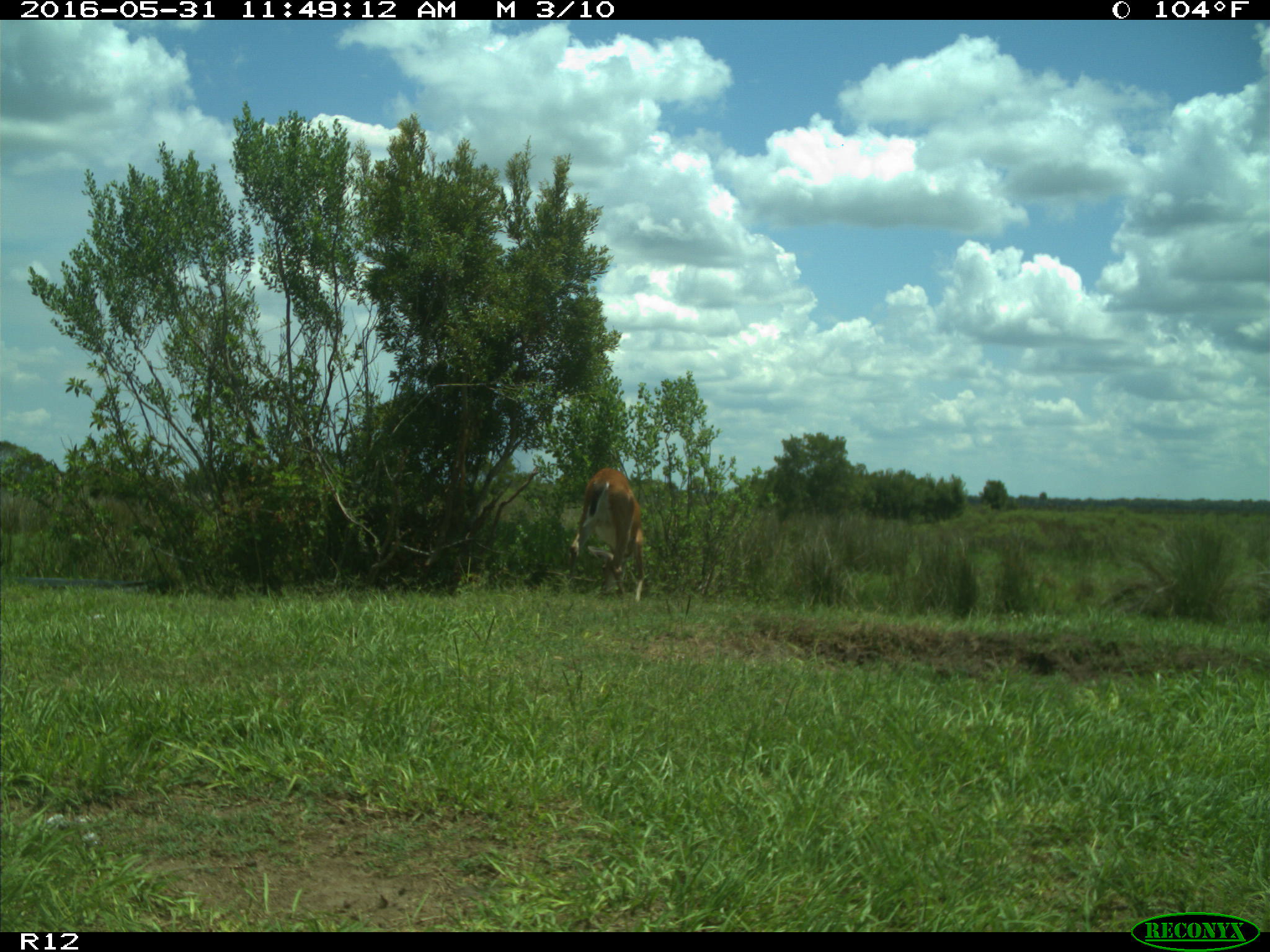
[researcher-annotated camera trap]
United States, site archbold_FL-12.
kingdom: Animalia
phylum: Chordata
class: Mammalia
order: Artiodactyla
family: Cervidae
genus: Odocoileus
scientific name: Odocoileus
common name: deer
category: unidentified deer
Unidentified deer (deer) (Odocoileus).